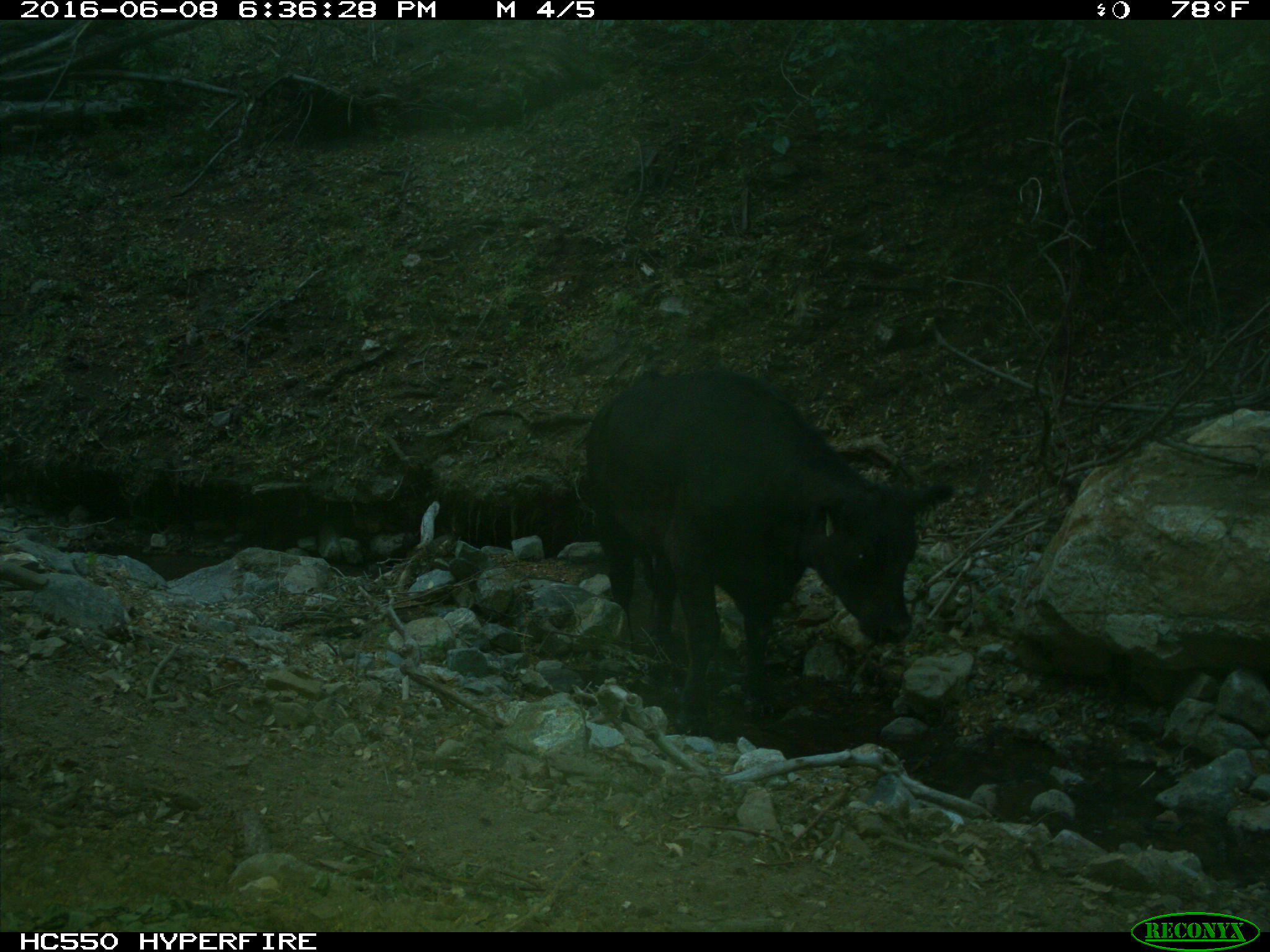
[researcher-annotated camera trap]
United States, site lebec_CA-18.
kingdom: Animalia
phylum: Chordata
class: Mammalia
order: Artiodactyla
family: Bovidae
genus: Bos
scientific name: Bos taurus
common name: domestic cow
Bos taurus (domestic cow).